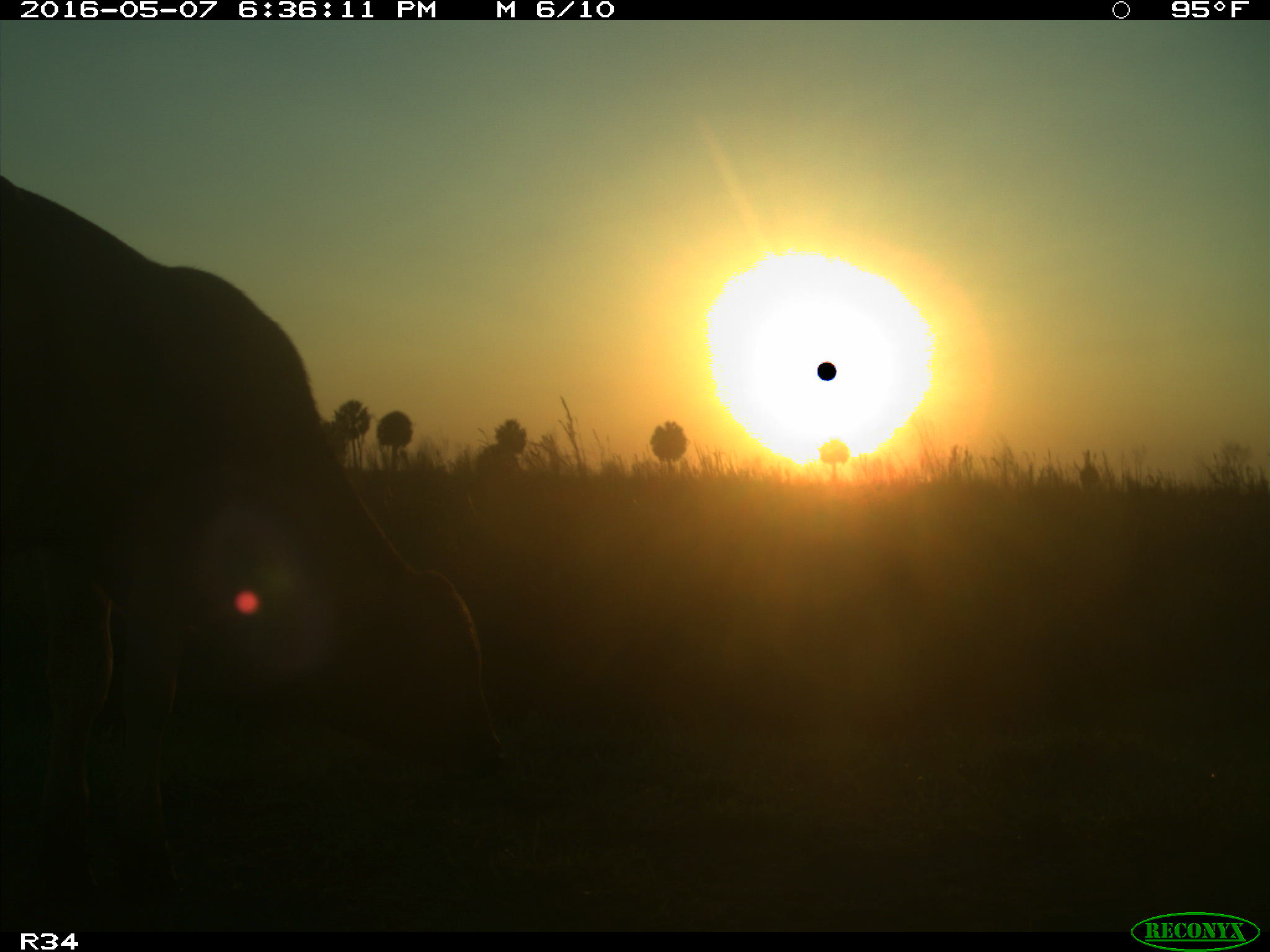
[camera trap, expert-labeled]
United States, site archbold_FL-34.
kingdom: Animalia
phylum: Chordata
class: Mammalia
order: Artiodactyla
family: Bovidae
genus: Bos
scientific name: Bos taurus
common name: domestic cow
Bos taurus (domestic cow).